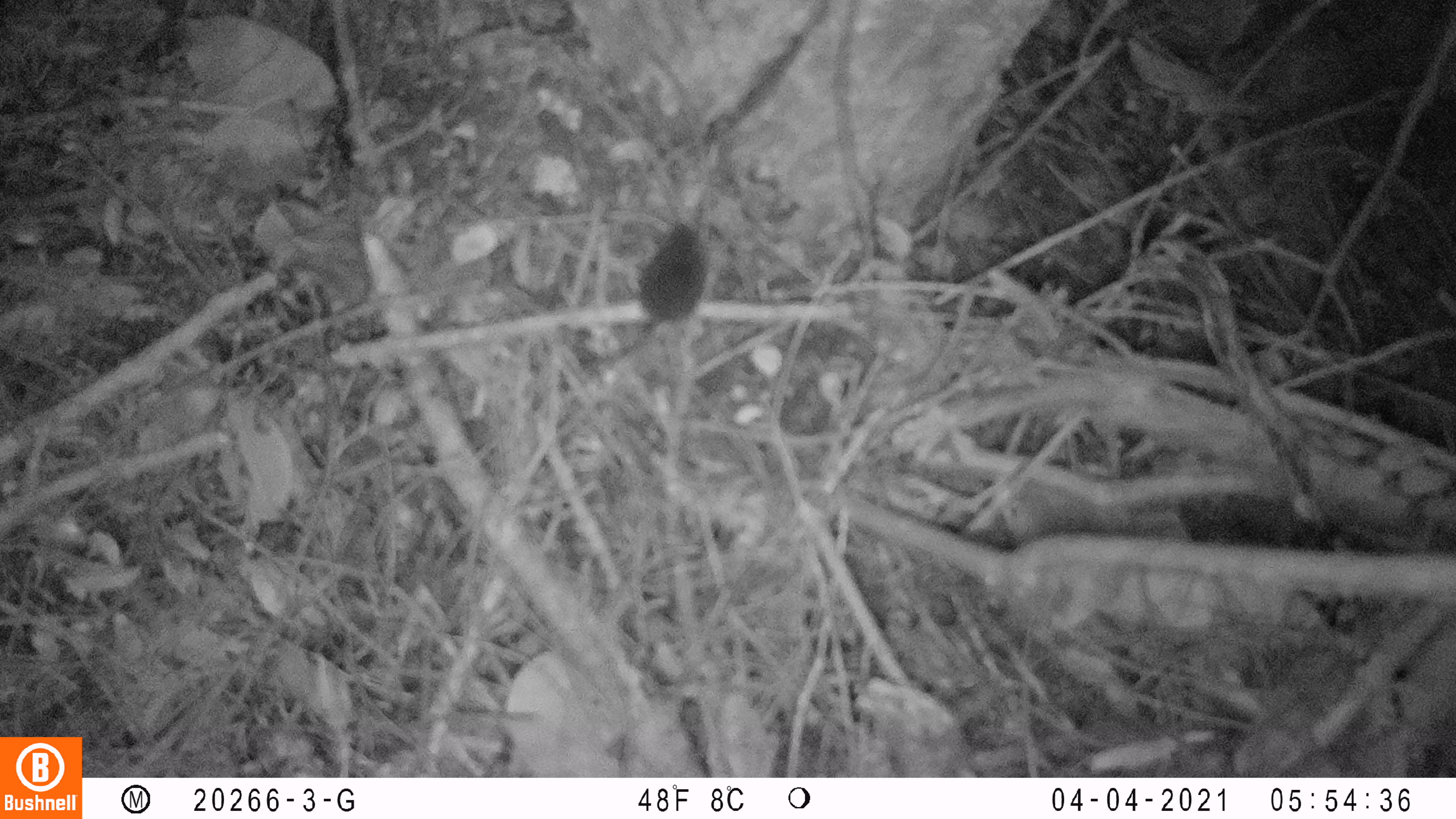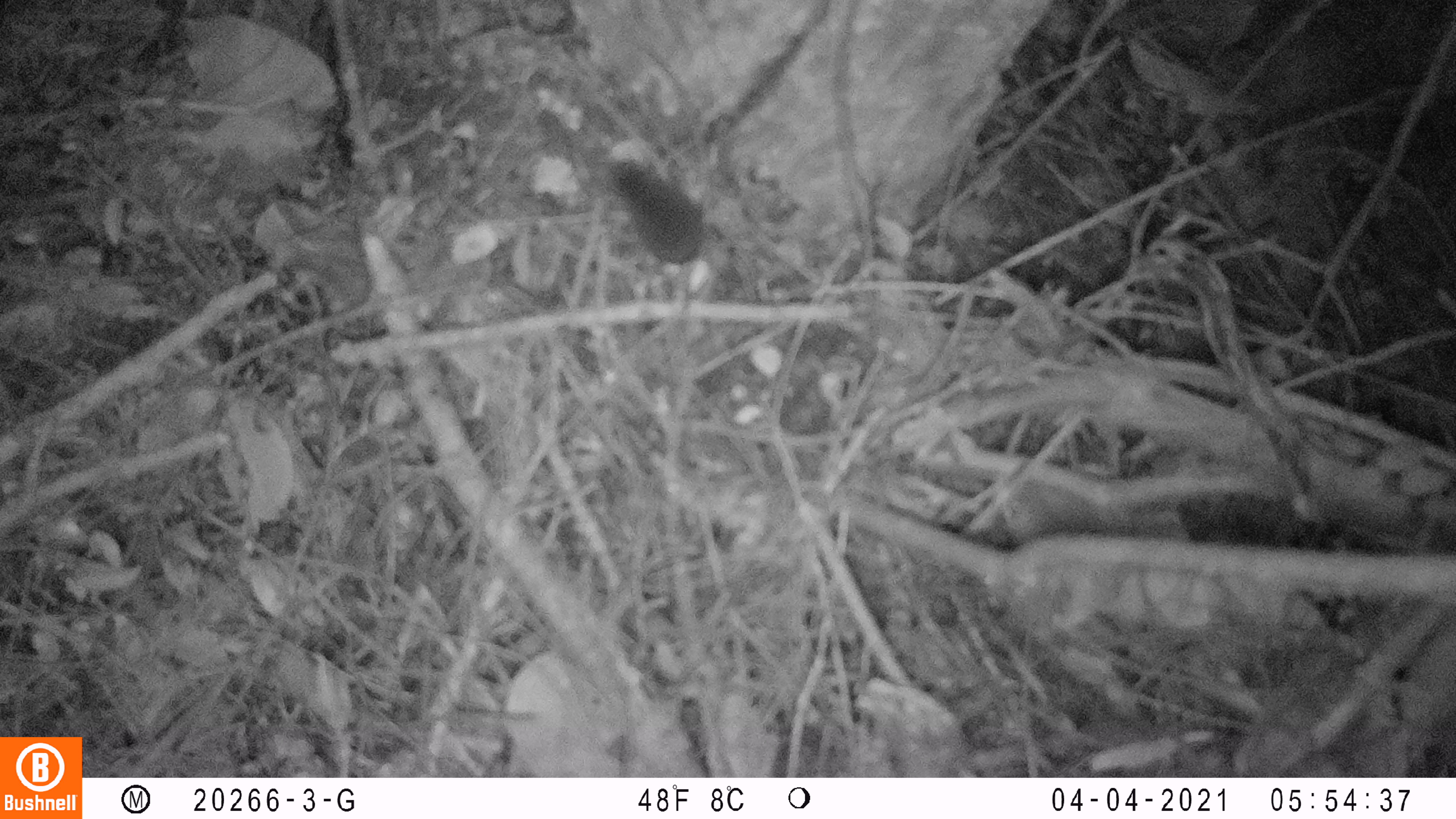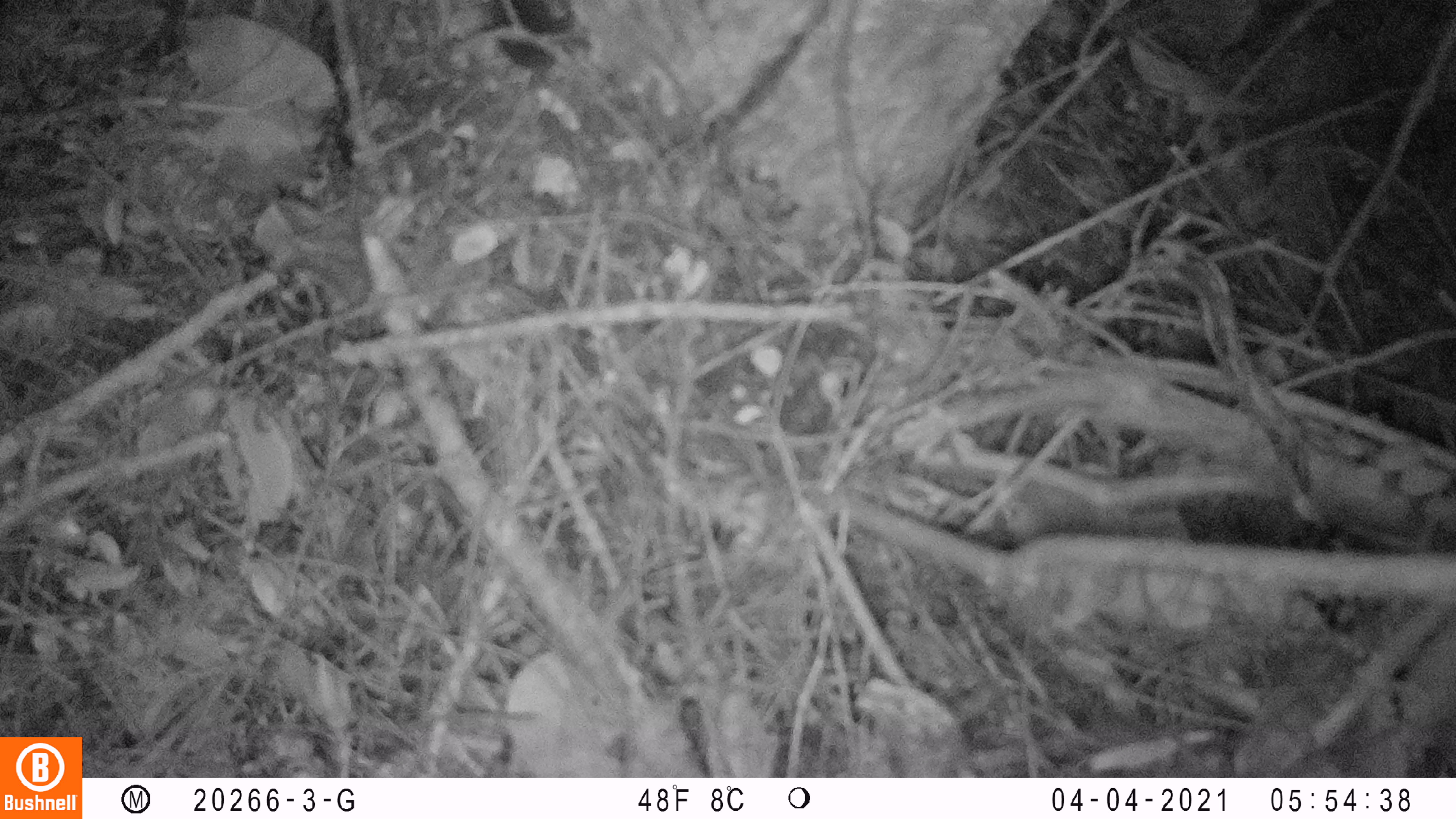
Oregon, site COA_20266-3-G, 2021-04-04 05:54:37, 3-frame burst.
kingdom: Animalia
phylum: Chordata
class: Mammalia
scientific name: Mammalia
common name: small mammal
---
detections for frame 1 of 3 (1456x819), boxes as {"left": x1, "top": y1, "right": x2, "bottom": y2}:
small mammal: {"left": 580, "top": 159, "right": 739, "bottom": 384}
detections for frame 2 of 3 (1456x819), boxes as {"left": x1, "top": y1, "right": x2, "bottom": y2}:
small mammal: {"left": 548, "top": 111, "right": 817, "bottom": 331}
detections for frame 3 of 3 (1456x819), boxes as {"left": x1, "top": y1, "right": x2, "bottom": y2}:
small mammal: {"left": 460, "top": 0, "right": 610, "bottom": 123}